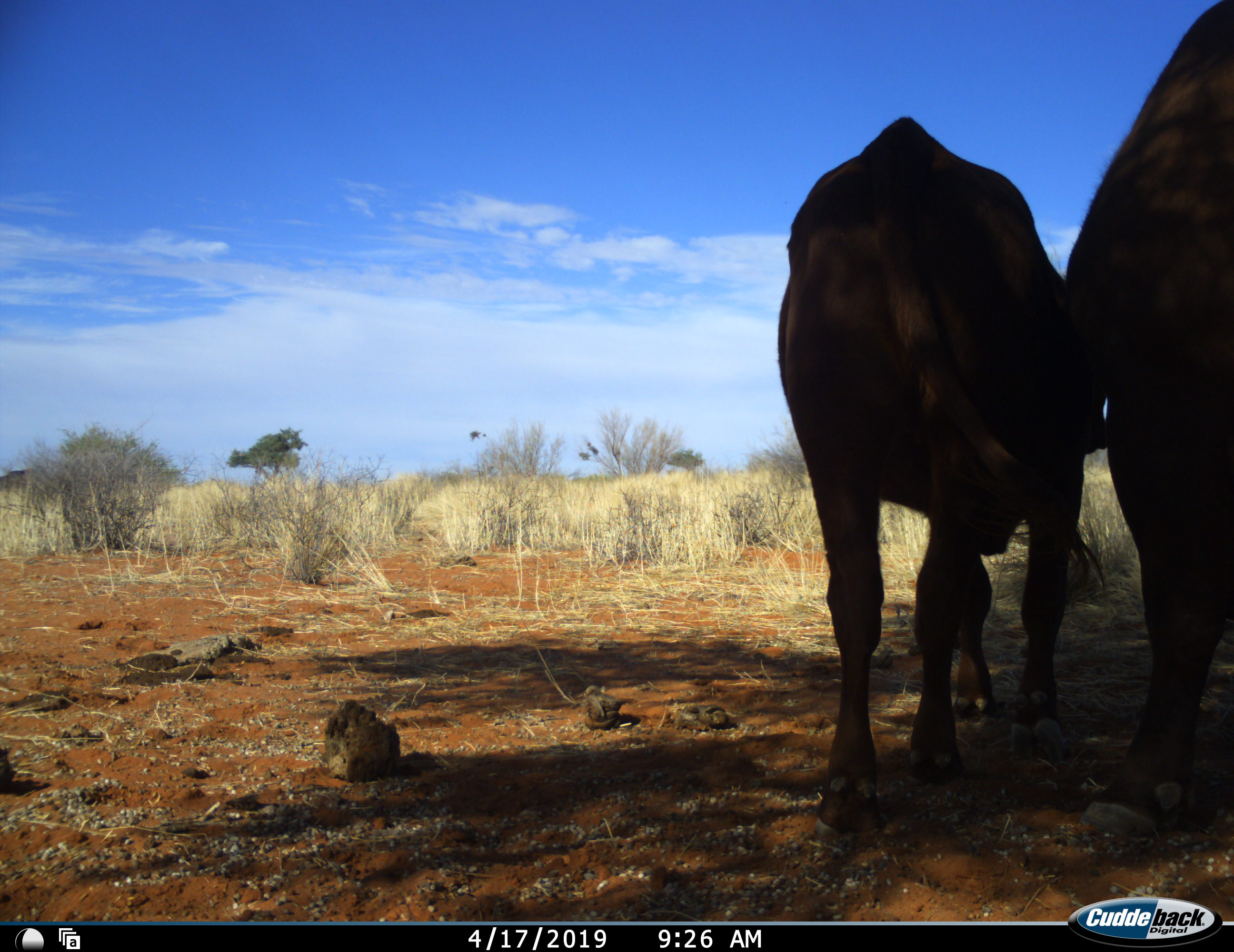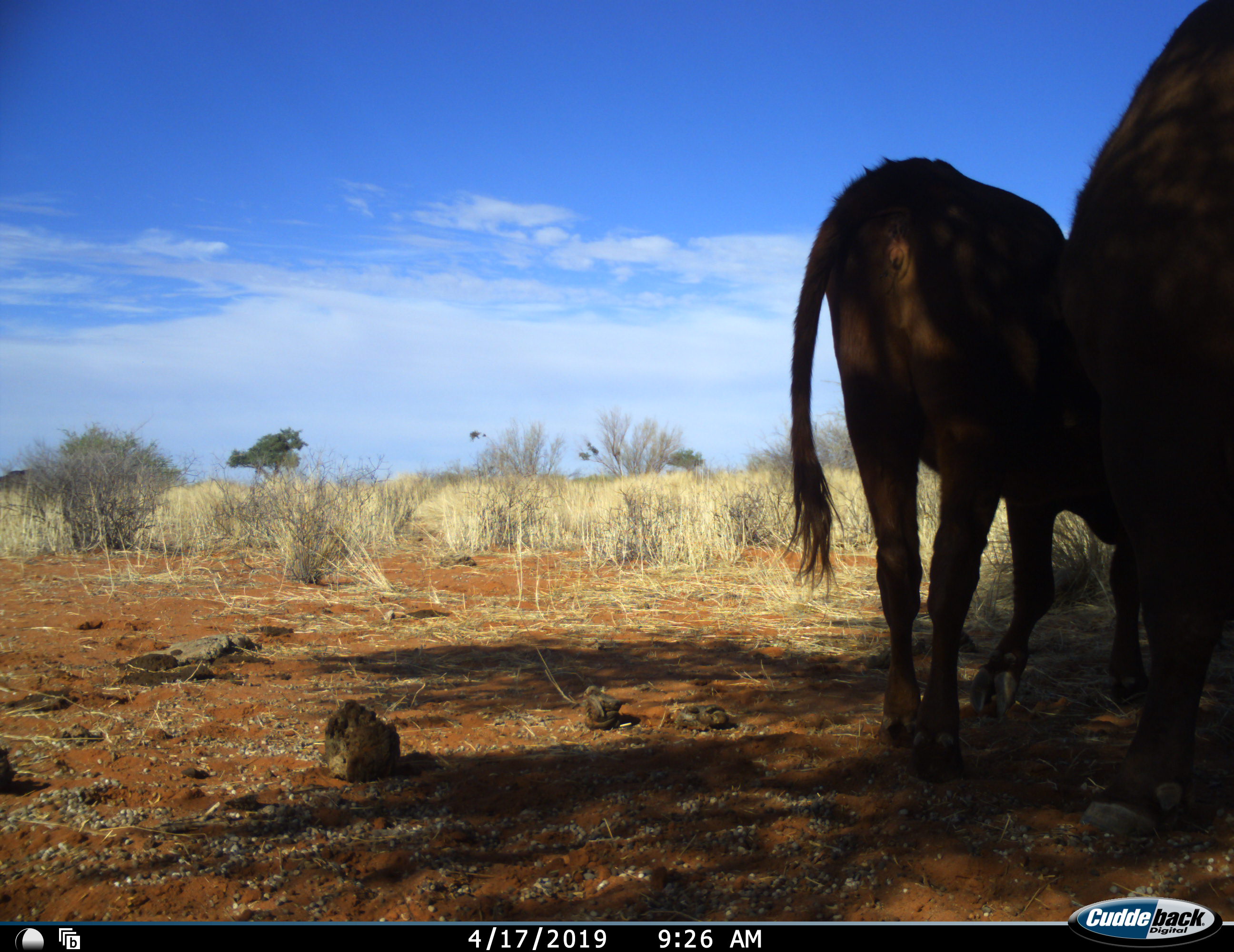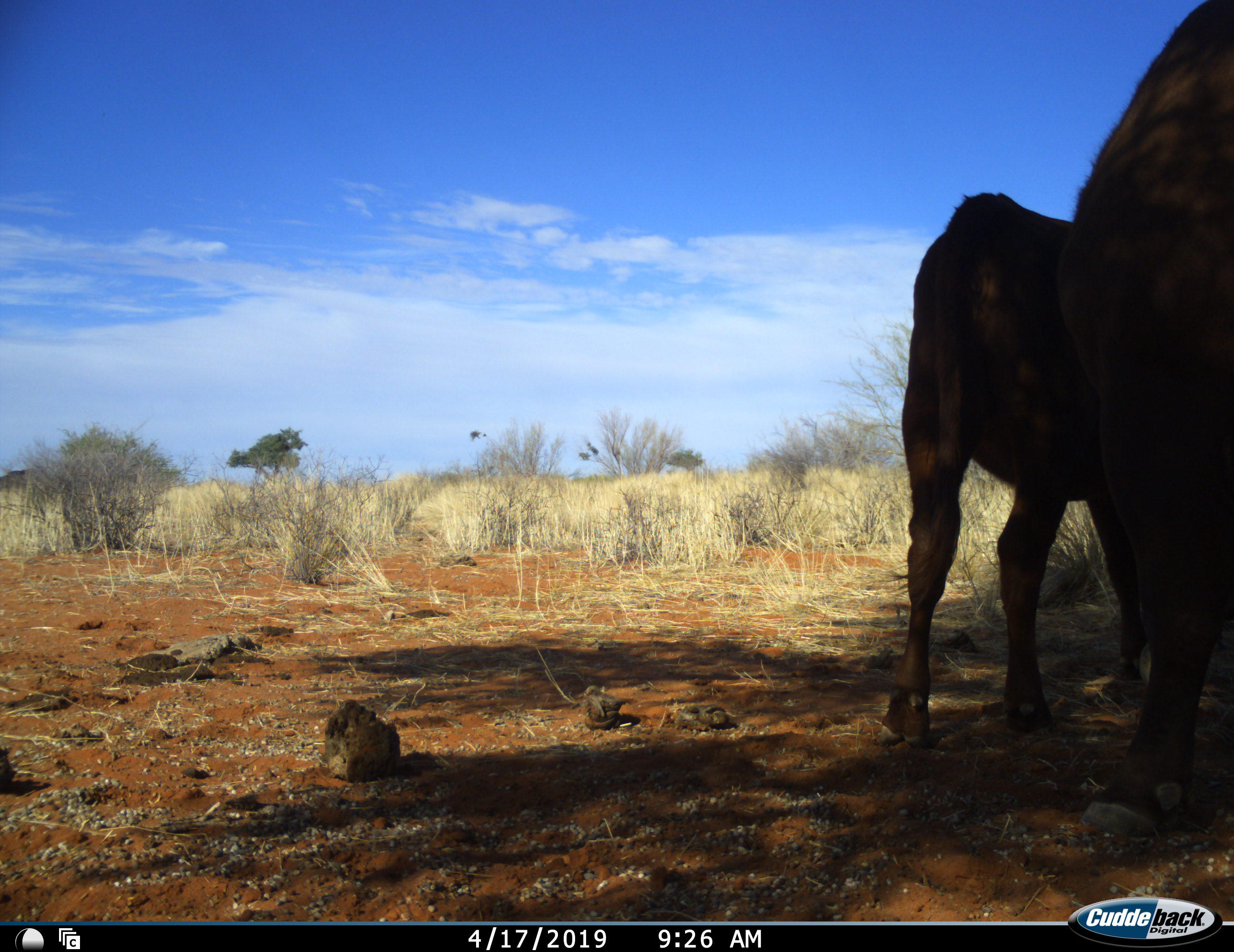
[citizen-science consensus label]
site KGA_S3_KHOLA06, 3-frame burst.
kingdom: Animalia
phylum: Chordata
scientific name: Vertebrata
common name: domestic animal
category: domesticanimal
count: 2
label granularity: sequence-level